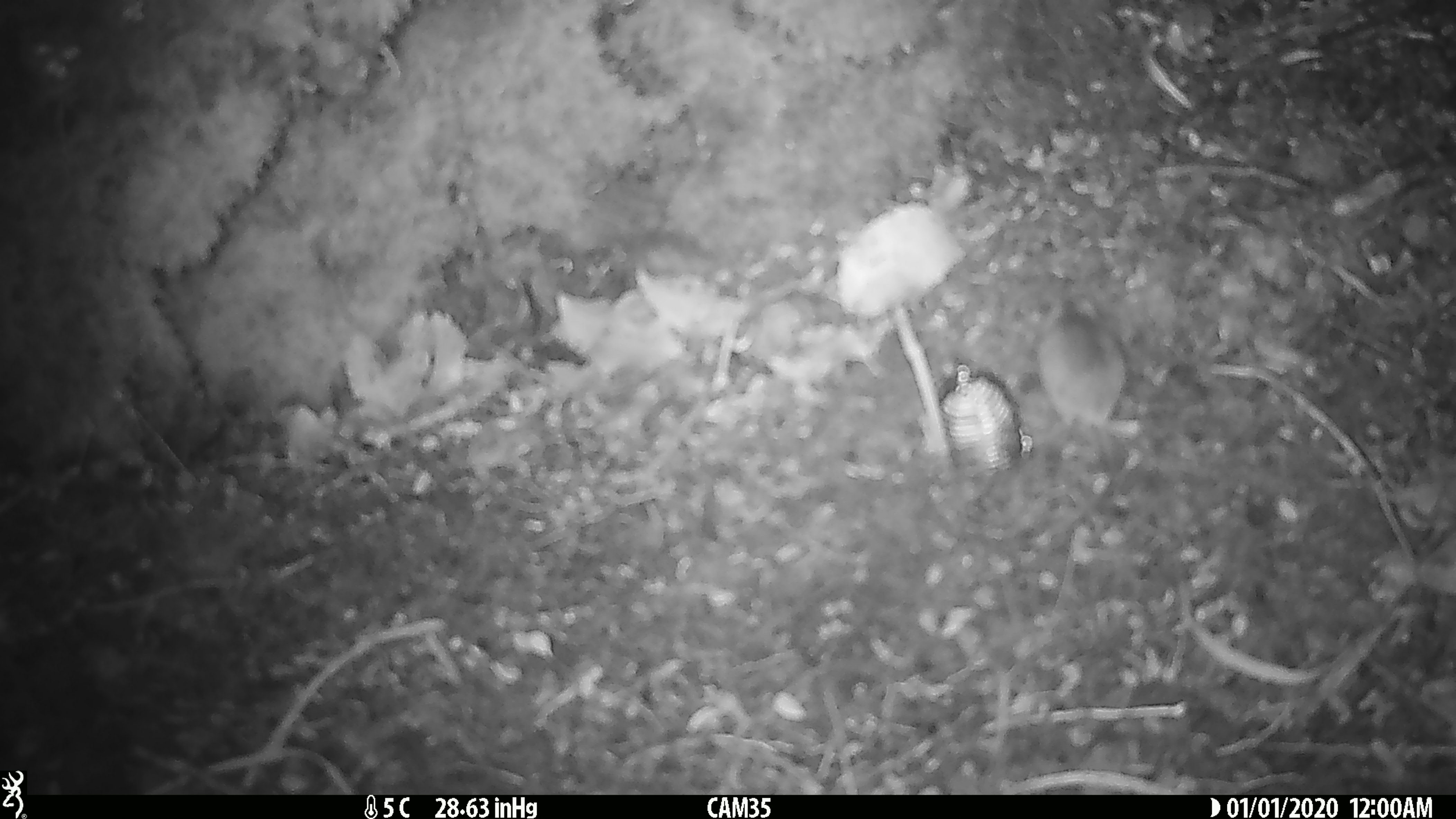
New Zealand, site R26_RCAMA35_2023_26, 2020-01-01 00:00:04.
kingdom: Animalia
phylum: Chordata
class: Mammalia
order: Rodentia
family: Muridae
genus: Mus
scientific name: Mus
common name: mouse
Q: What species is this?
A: Mouse (Mus).